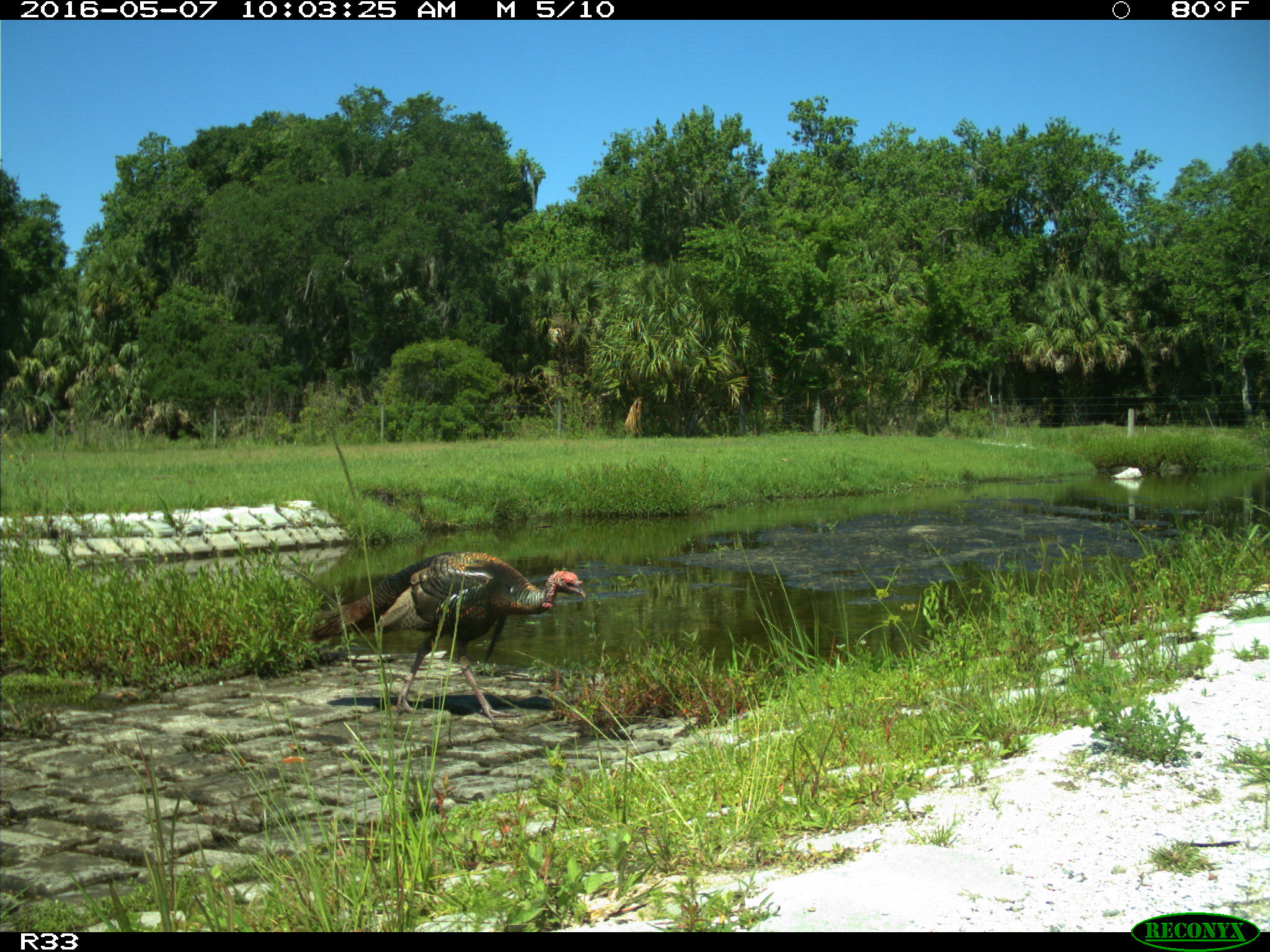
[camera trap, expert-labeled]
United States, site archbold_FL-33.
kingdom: Animalia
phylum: Chordata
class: Aves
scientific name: Aves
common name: birds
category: unidentified bird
Unidentified bird (birds) (Aves).